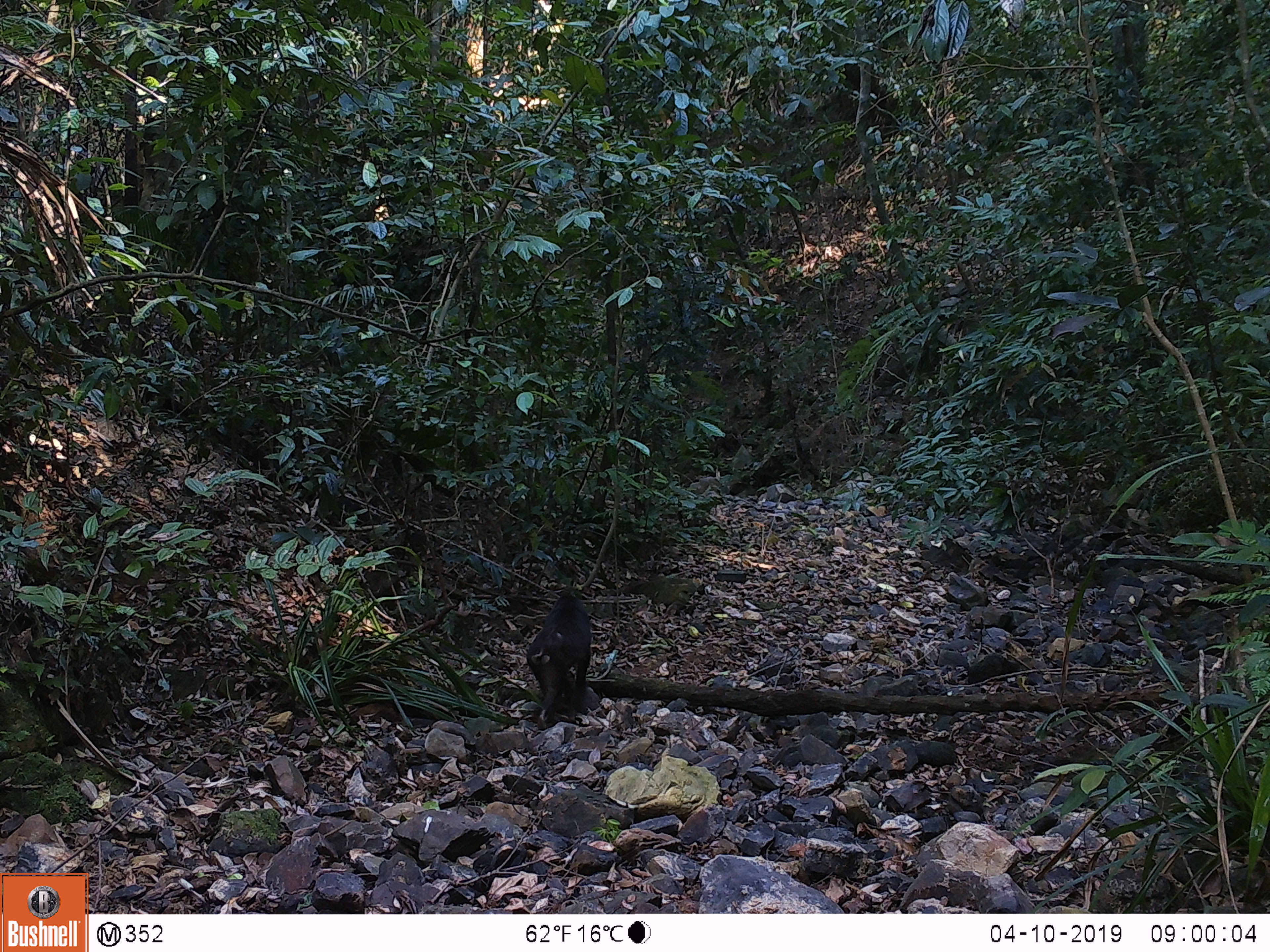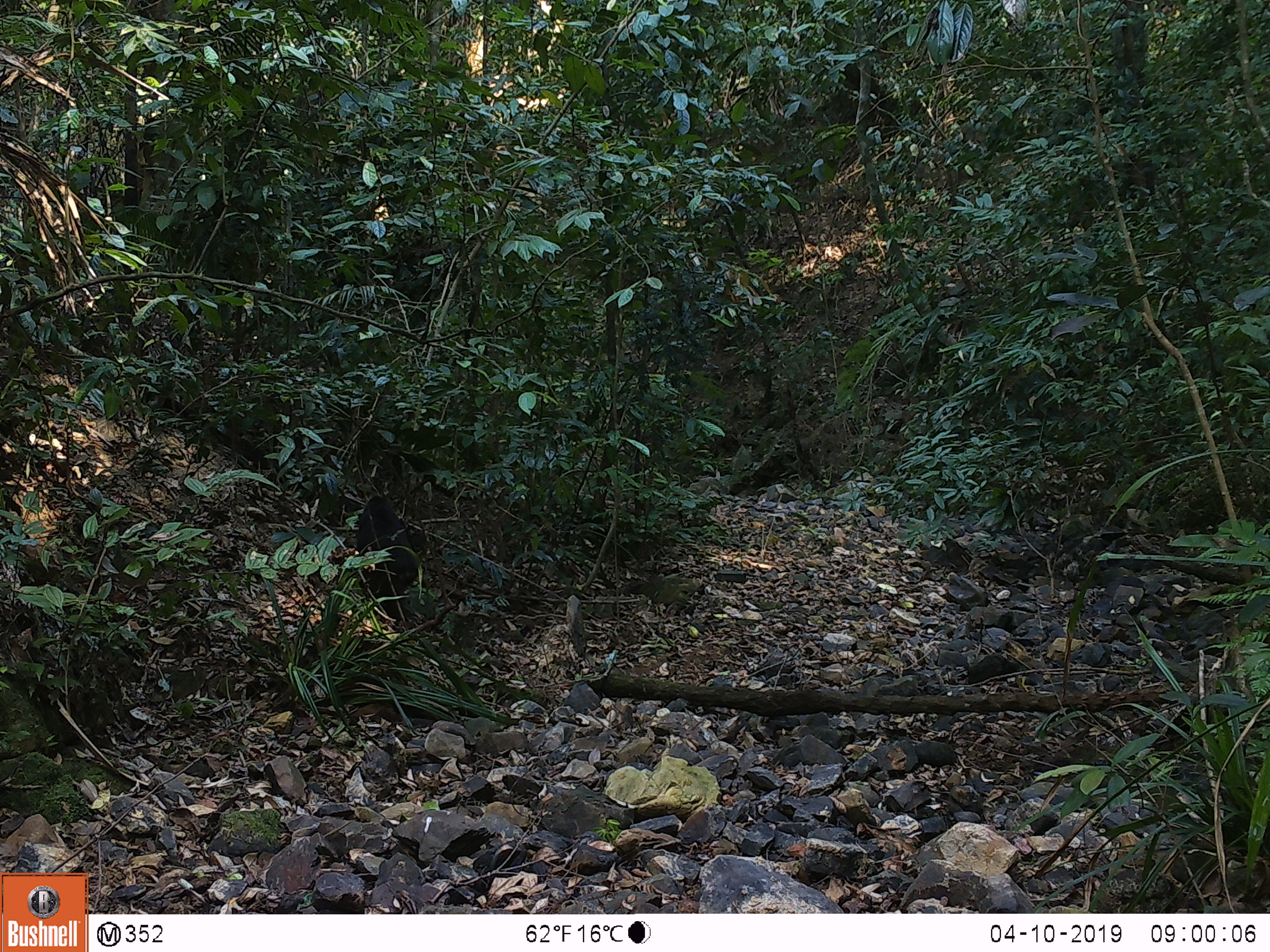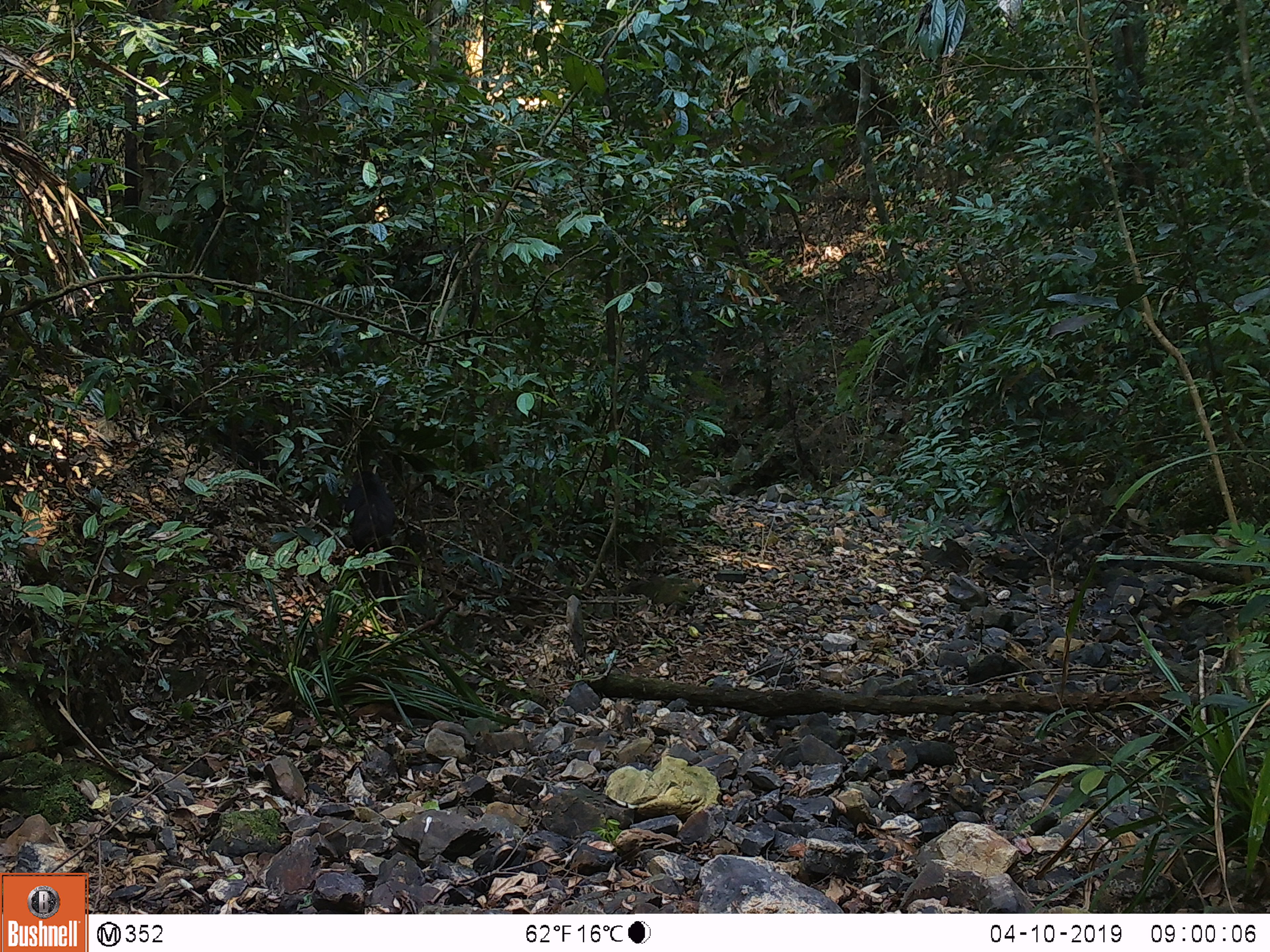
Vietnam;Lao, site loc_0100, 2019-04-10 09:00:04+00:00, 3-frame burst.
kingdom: Animalia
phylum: Chordata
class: Mammalia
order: Primates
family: Cercopithecidae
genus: Macaca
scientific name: Macaca arctoides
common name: stump-tailed macaque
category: stump tailed macaque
Stump tailed macaque (stump-tailed macaque) (Macaca arctoides). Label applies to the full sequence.